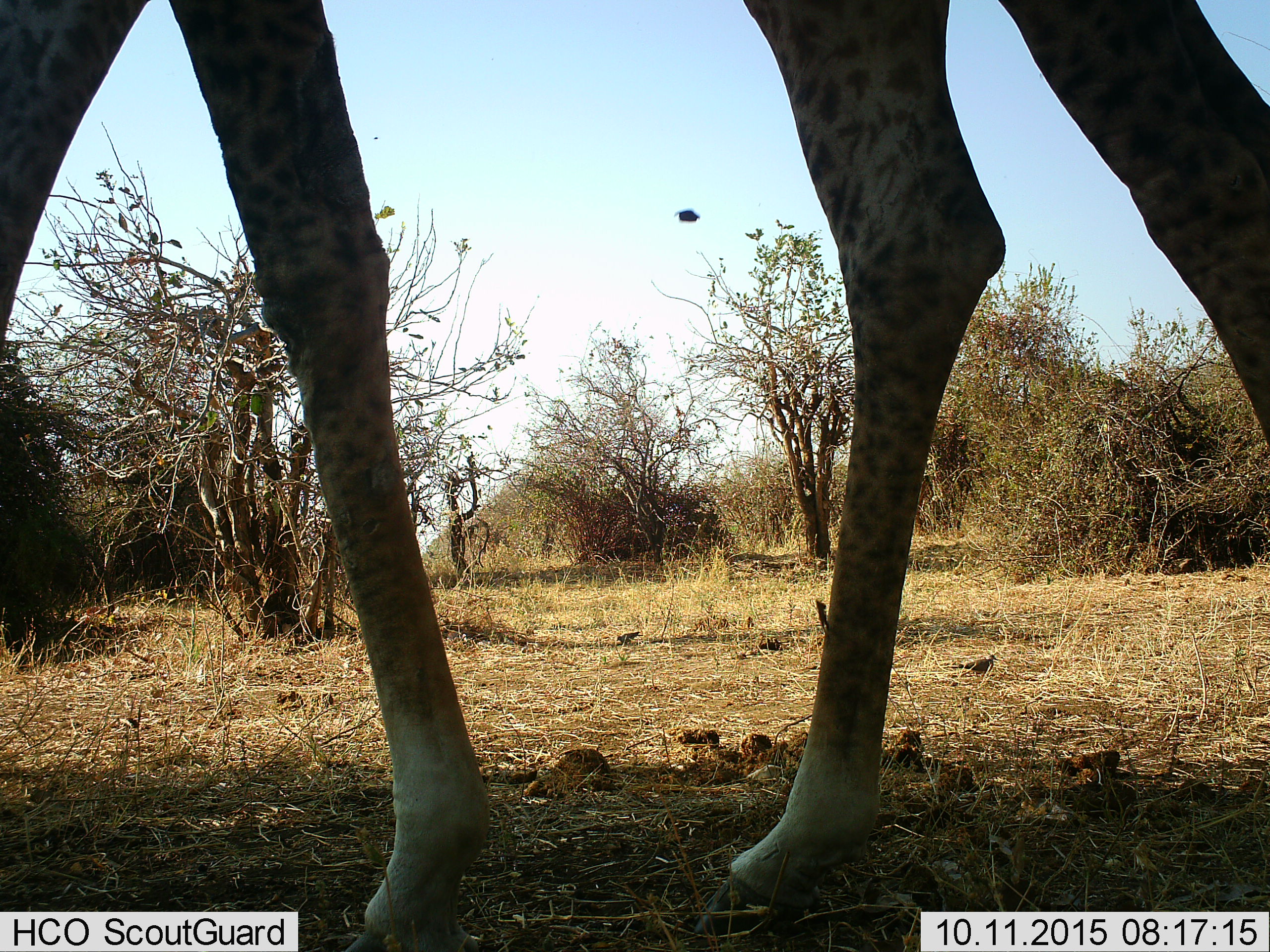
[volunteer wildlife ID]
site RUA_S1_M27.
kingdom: Animalia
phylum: Chordata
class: Mammalia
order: Artiodactyla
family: Giraffidae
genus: Giraffa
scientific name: Giraffa camelopardalis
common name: giraffe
Giraffe (Giraffa camelopardalis), count 1. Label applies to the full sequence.